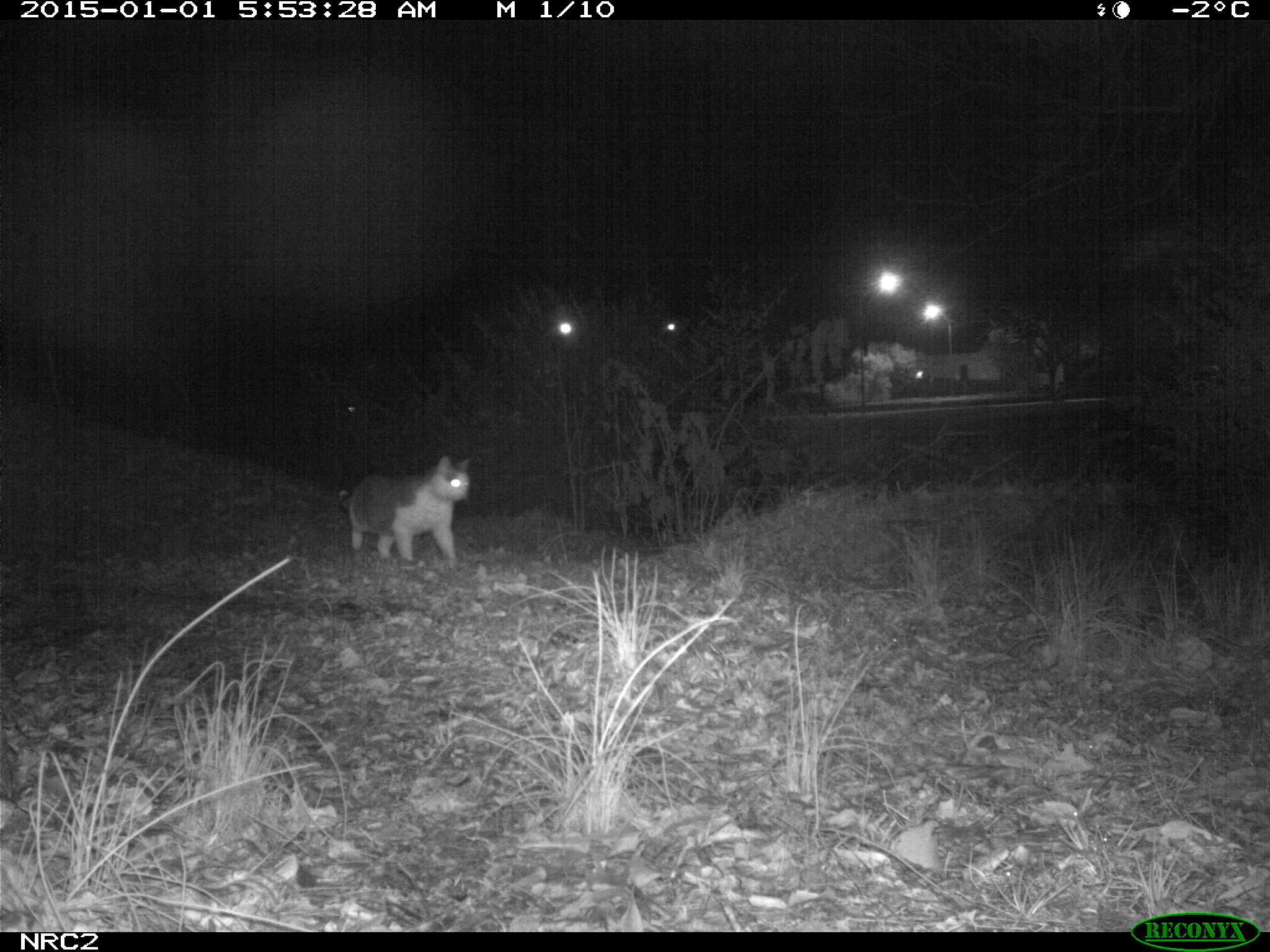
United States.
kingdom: Animalia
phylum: Chordata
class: Mammalia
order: Carnivora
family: Felidae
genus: Felis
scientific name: Felis catus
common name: domestic cat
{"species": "Domestic Cat (Felis catus)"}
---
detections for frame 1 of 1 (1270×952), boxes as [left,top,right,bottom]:
Domestic Cat: [328,452,484,569]